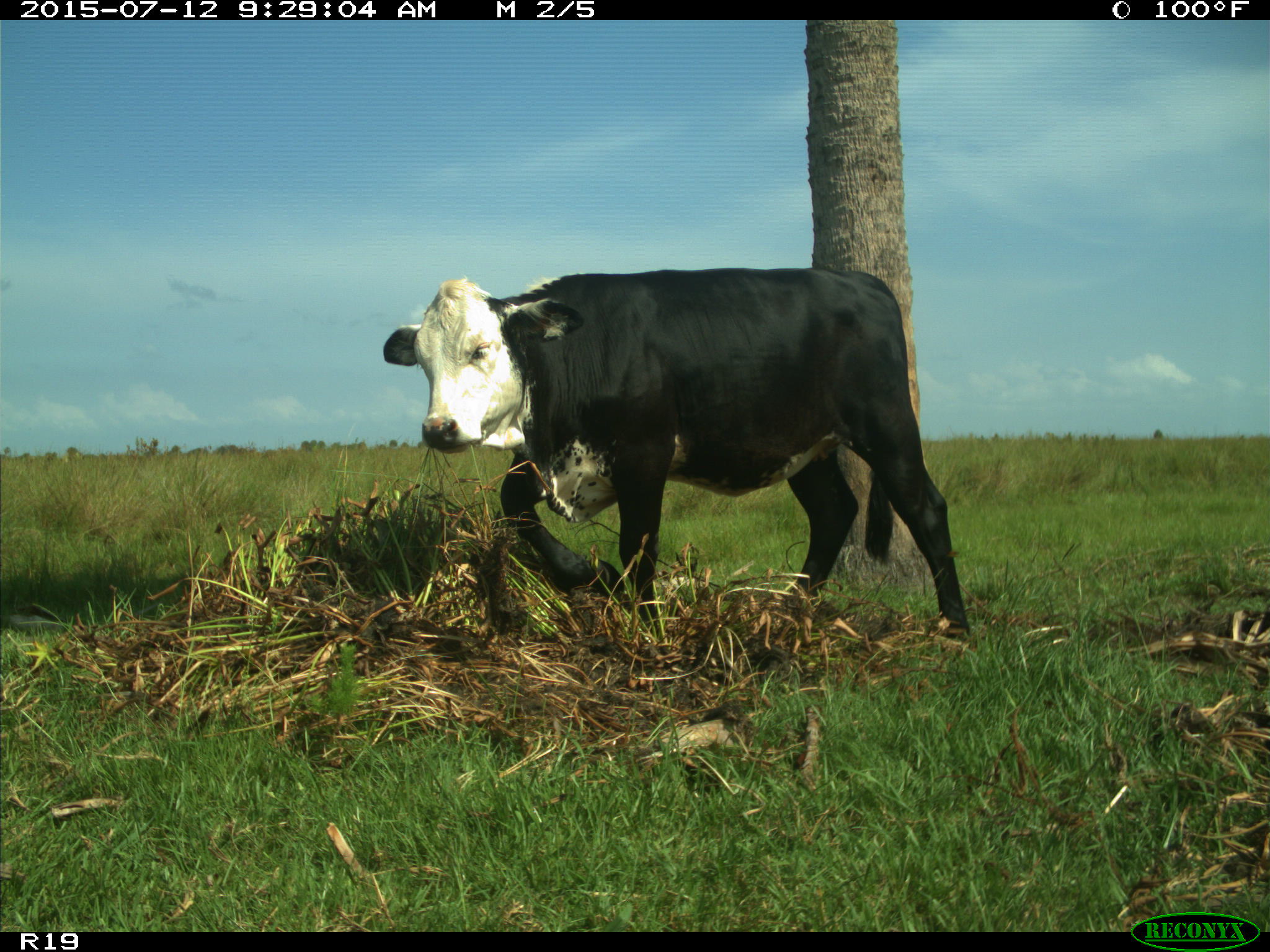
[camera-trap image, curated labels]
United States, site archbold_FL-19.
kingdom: Animalia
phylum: Chordata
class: Mammalia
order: Artiodactyla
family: Bovidae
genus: Bos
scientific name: Bos taurus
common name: domestic cow